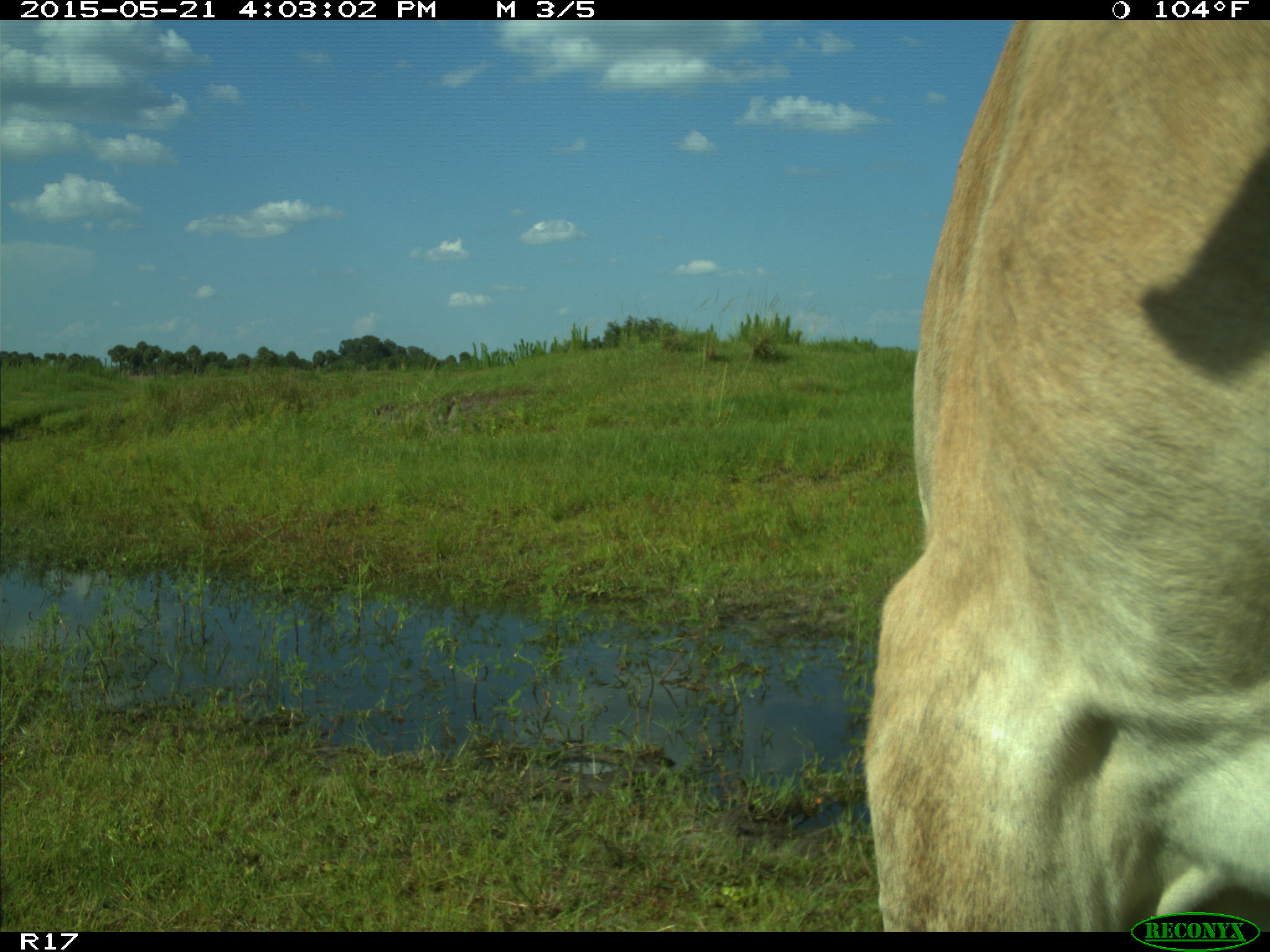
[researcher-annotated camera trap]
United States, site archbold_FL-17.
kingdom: Animalia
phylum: Chordata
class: Mammalia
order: Artiodactyla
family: Bovidae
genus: Bos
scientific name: Bos taurus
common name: domestic cow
Bos taurus (domestic cow).